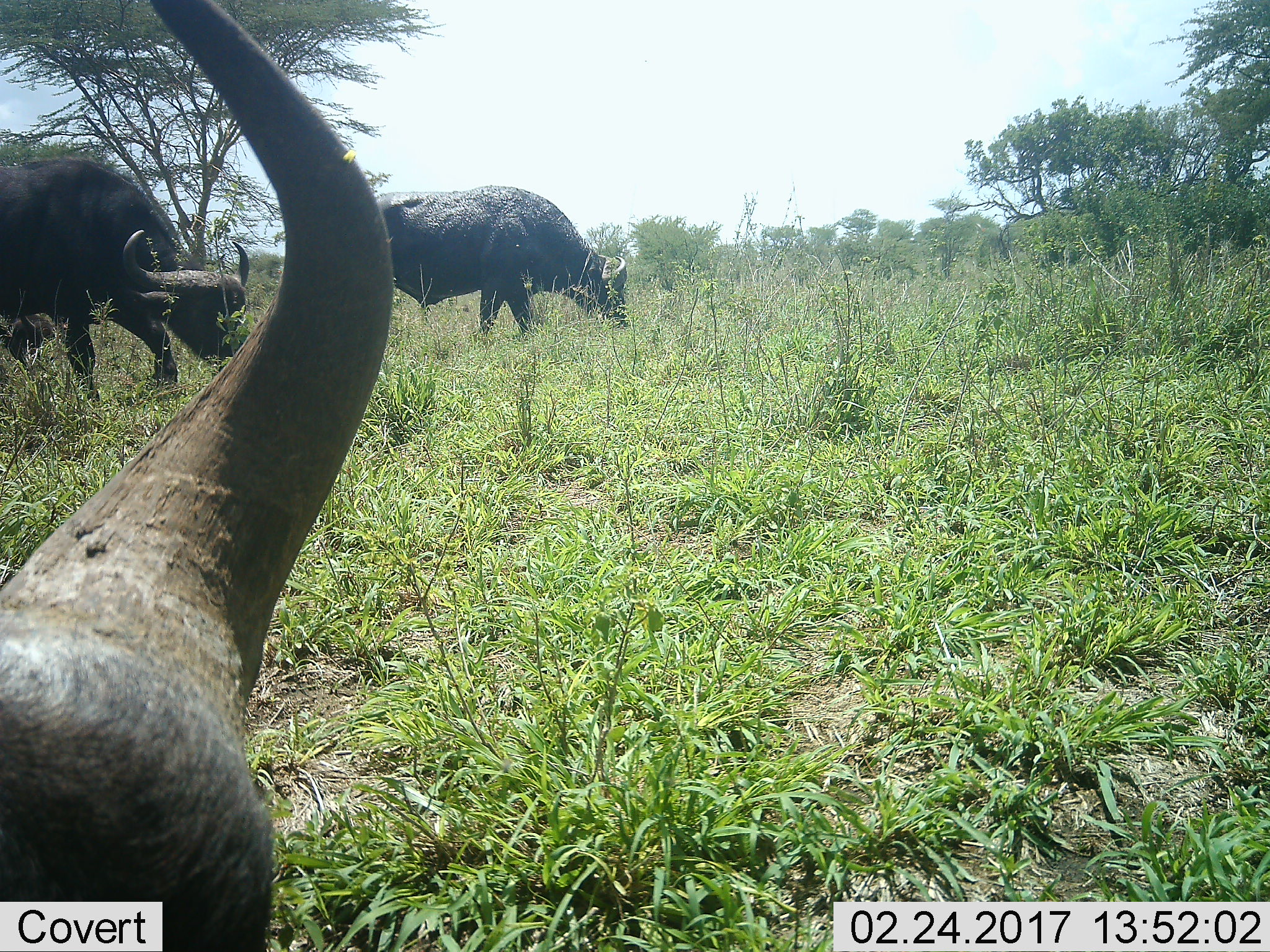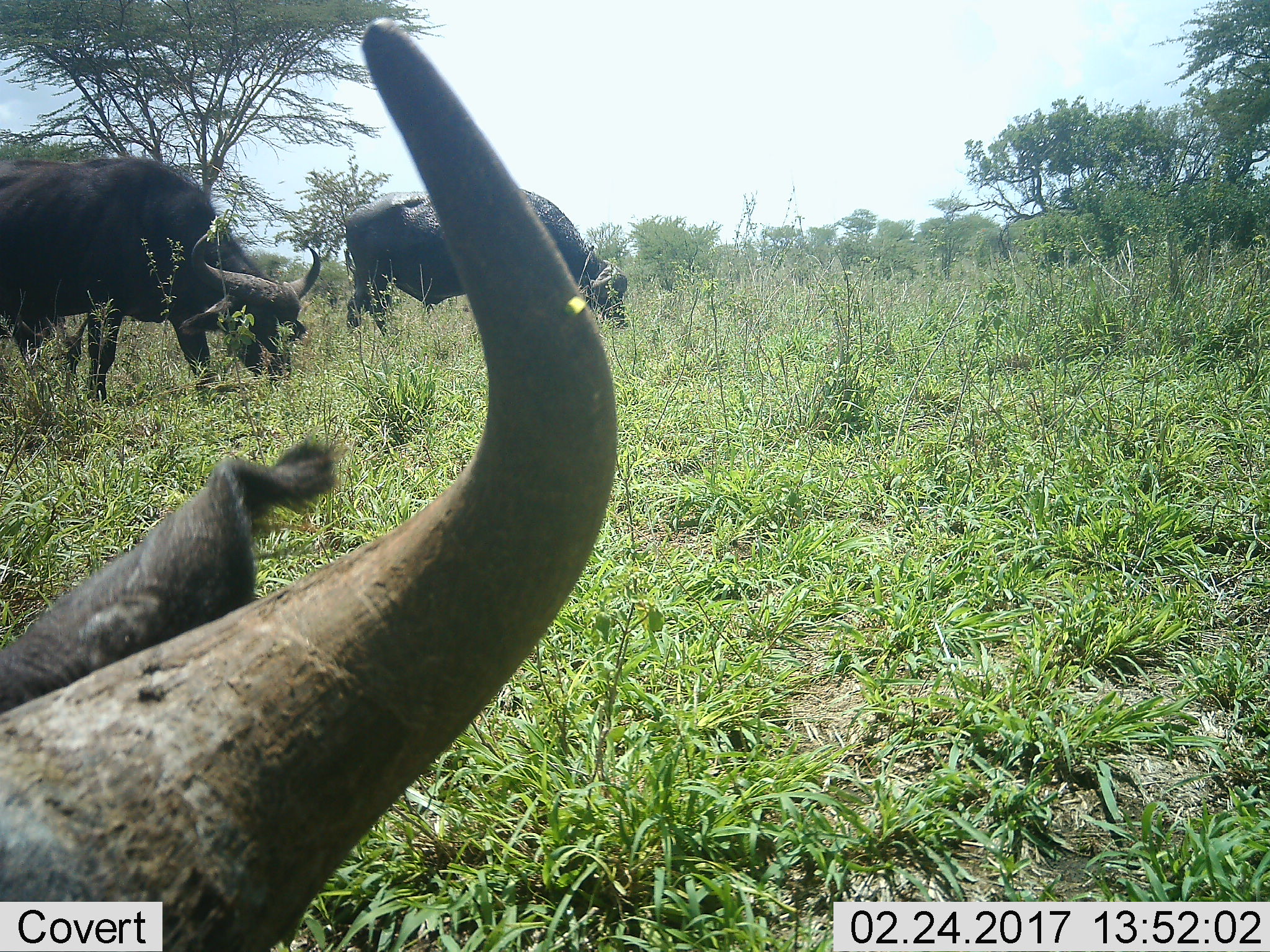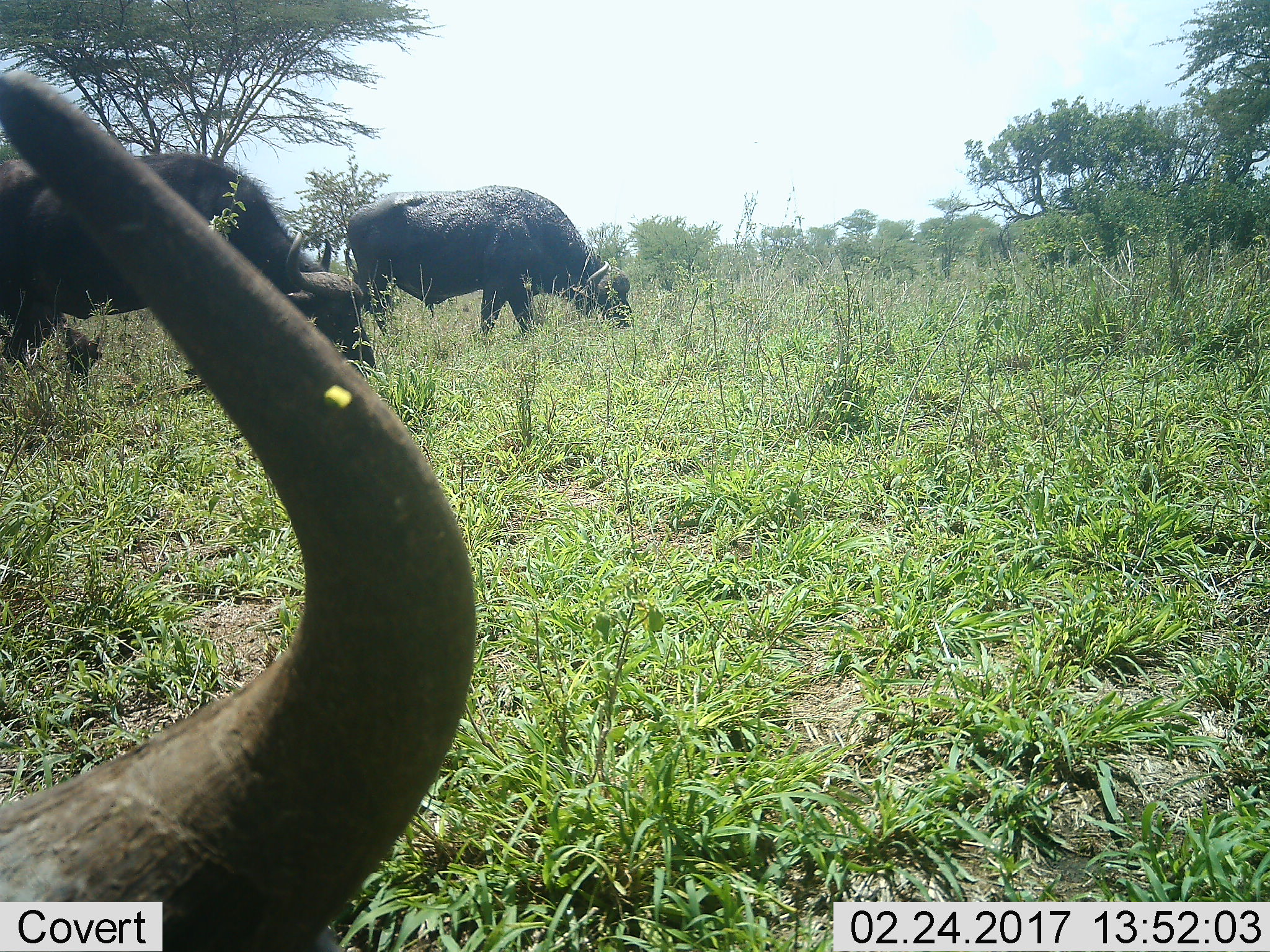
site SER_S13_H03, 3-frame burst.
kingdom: Animalia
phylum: Chordata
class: Mammalia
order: Artiodactyla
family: Bovidae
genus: Syncerus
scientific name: Syncerus caffer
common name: african buffalo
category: buffalo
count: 3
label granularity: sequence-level